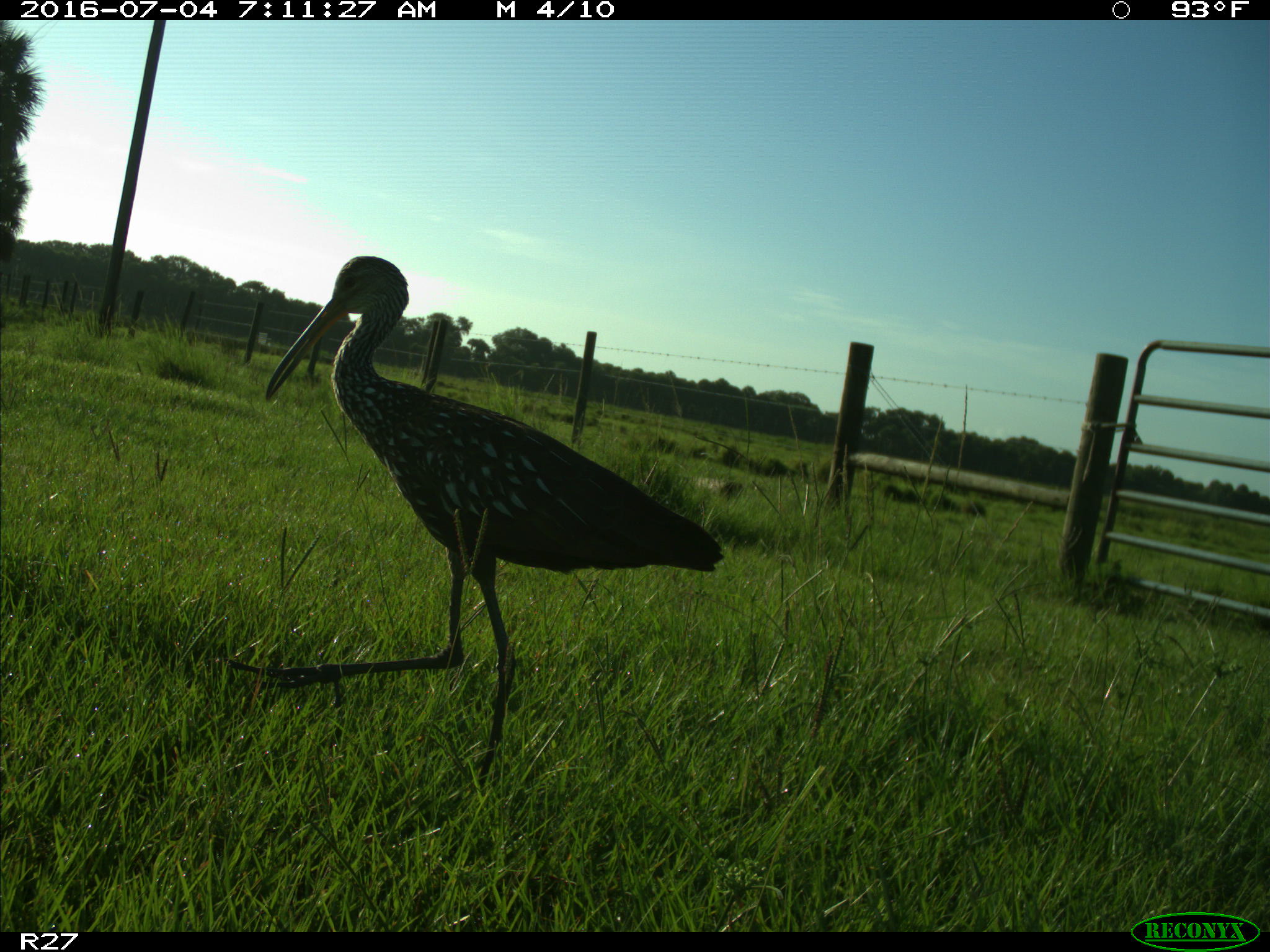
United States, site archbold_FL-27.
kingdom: Animalia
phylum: Chordata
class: Aves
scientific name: Aves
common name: birds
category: unidentified bird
Unidentified bird (birds) (Aves).